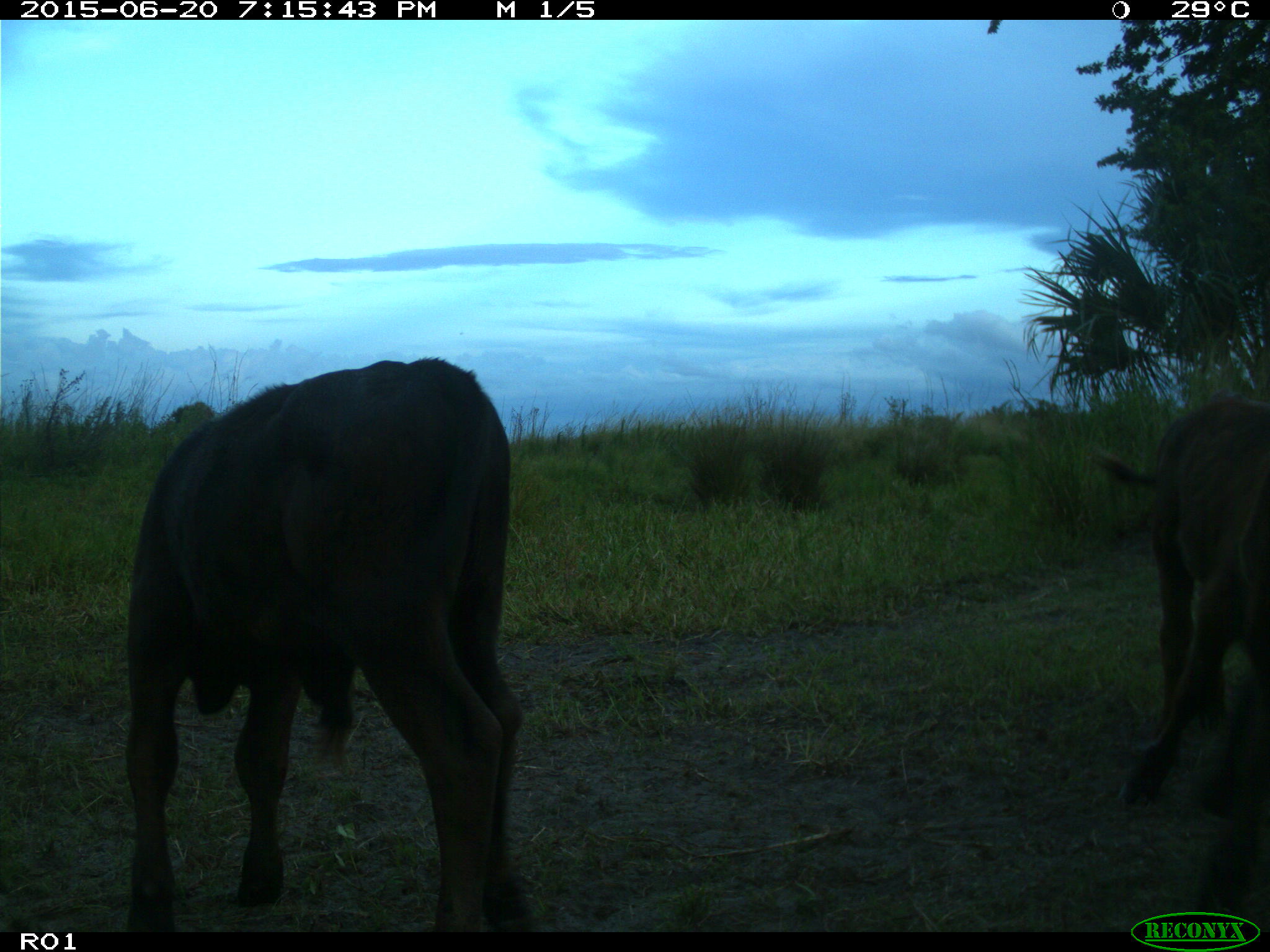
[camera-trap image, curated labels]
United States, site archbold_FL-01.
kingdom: Animalia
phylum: Chordata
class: Mammalia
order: Artiodactyla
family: Bovidae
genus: Bos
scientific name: Bos taurus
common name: domestic cow